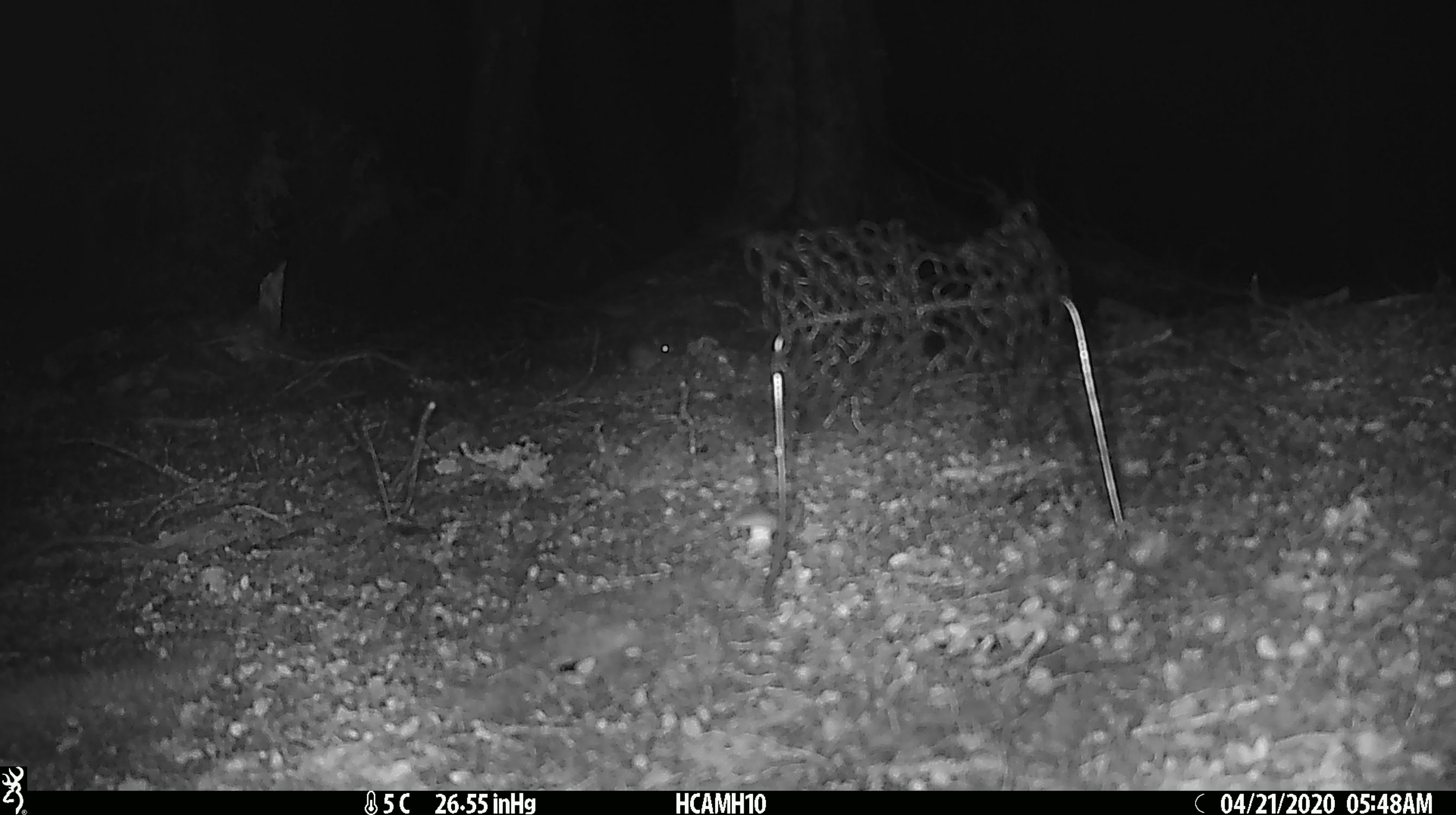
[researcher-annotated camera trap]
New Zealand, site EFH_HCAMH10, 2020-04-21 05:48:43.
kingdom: Animalia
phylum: Chordata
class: Mammalia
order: Rodentia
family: Muridae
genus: Mus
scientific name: Mus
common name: mouse